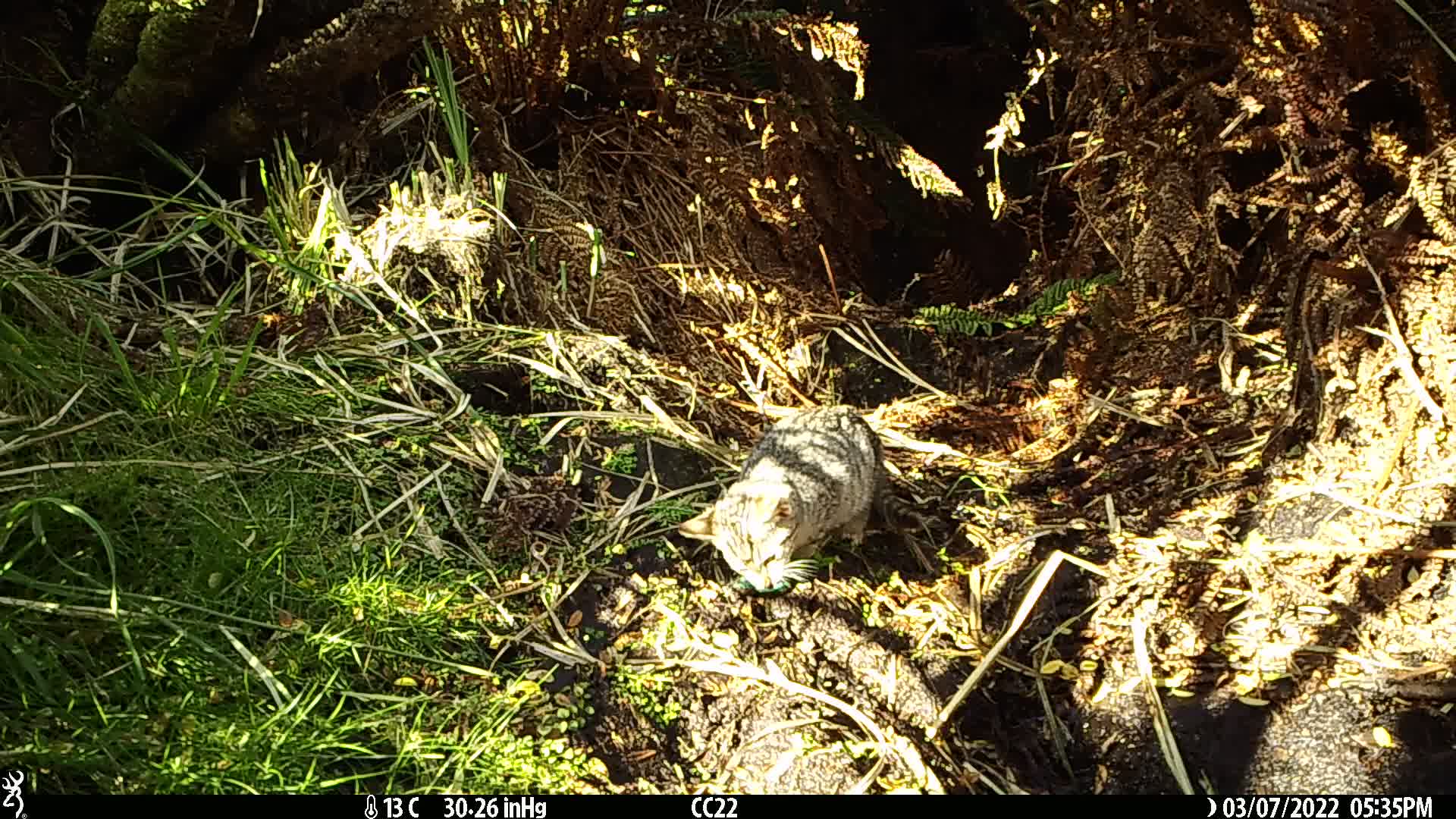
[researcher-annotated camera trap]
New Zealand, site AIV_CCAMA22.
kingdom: Animalia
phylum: Chordata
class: Mammalia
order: Carnivora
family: Felidae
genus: Felis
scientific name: Felis catus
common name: domestic cat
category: cat